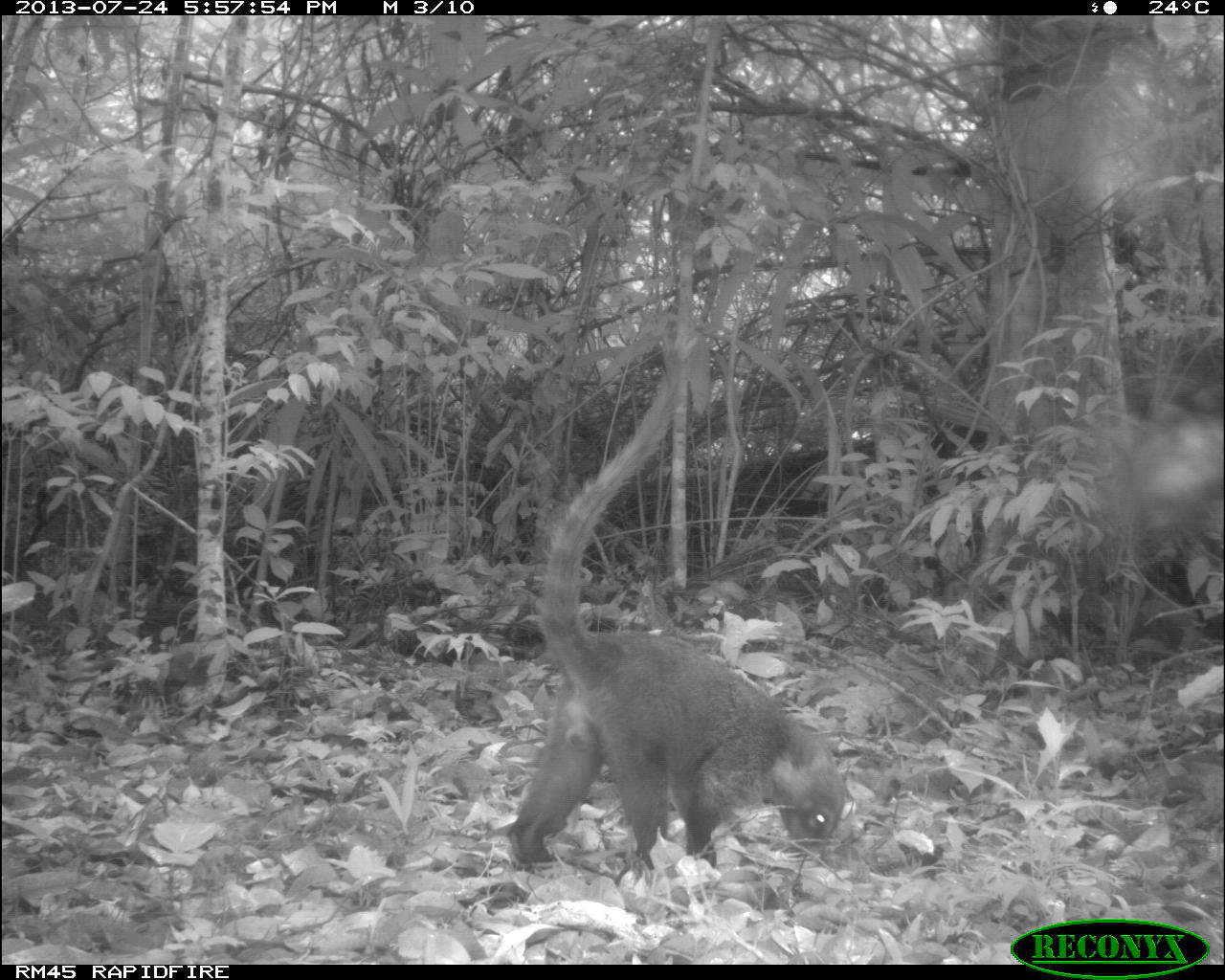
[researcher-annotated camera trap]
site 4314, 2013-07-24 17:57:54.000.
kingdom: Animalia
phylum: Chordata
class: Mammalia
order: Carnivora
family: Procyonidae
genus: Nasua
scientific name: Nasua narica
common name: white-nosed coati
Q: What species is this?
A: Nasua narica (white-nosed coati).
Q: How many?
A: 1.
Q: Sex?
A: Male.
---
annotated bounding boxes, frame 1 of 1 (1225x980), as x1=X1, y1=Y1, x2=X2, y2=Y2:
nasua narica: x1=502, y1=334, x2=846, y2=867